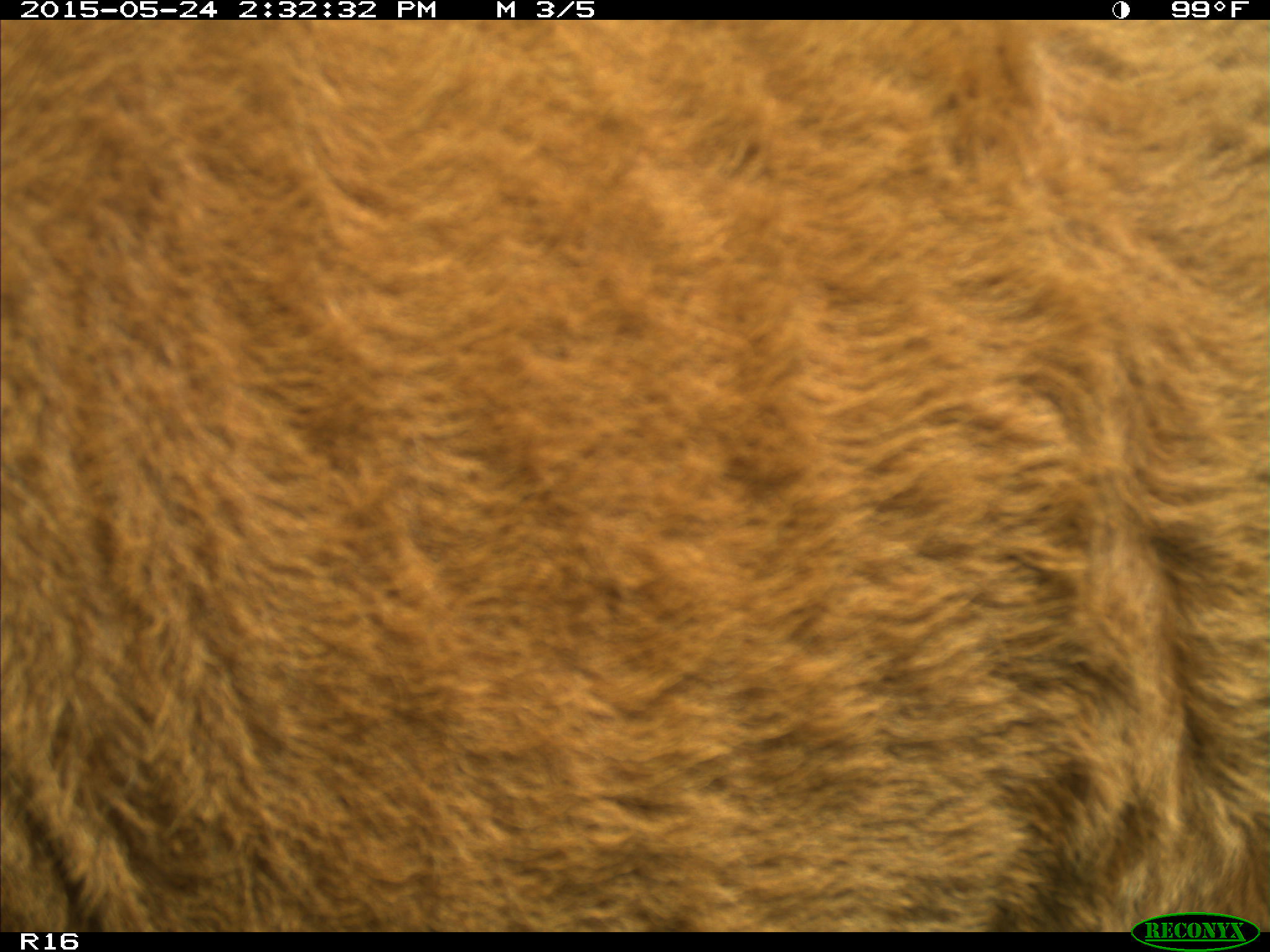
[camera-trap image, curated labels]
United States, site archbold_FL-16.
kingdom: Animalia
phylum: Chordata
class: Mammalia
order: Artiodactyla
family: Bovidae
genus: Bos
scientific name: Bos taurus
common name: domestic cow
Bos taurus (domestic cow).